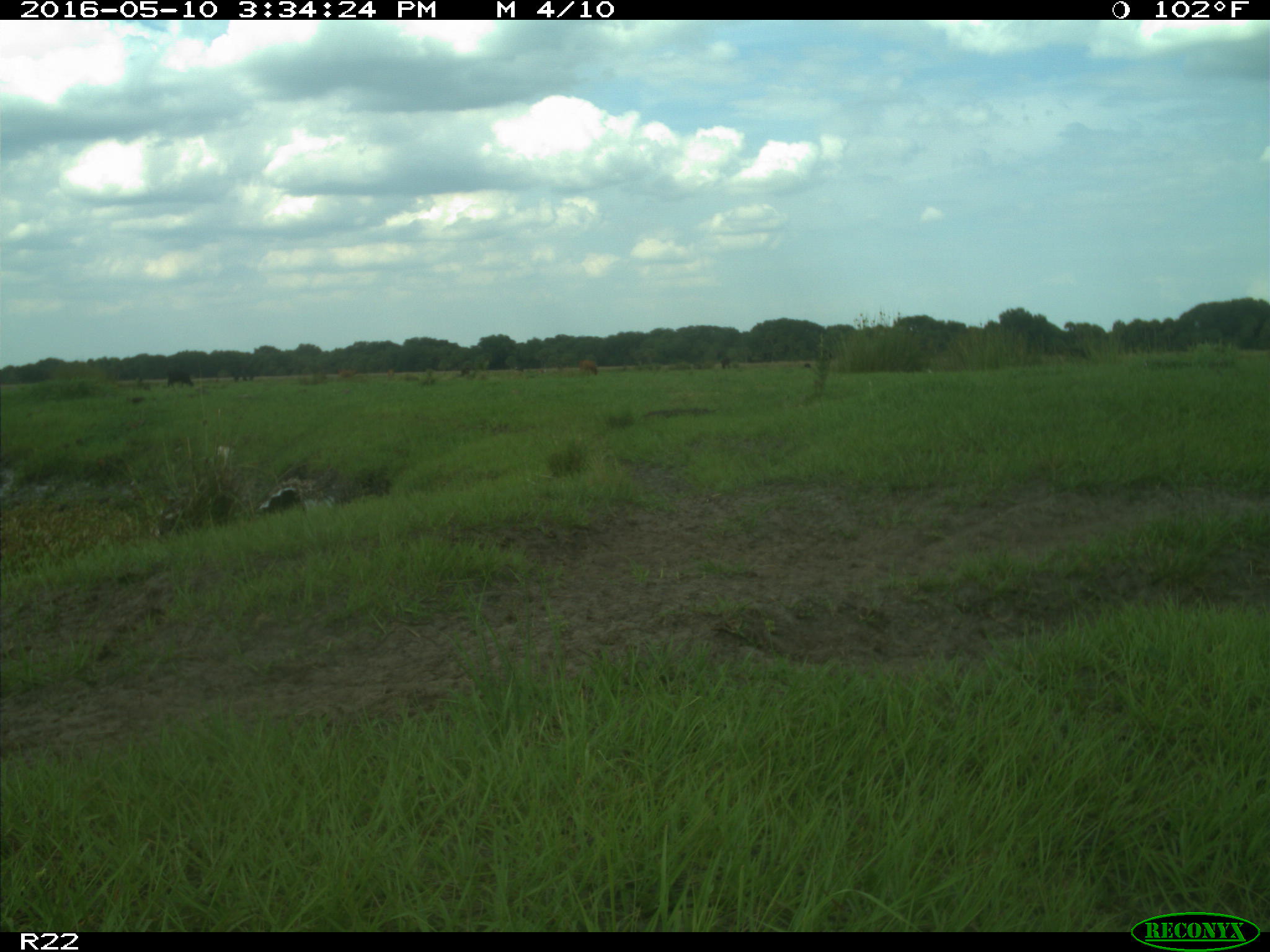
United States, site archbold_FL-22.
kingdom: Animalia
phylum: Chordata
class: Mammalia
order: Artiodactyla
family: Bovidae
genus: Bos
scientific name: Bos taurus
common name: domestic cow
Bos taurus (domestic cow).